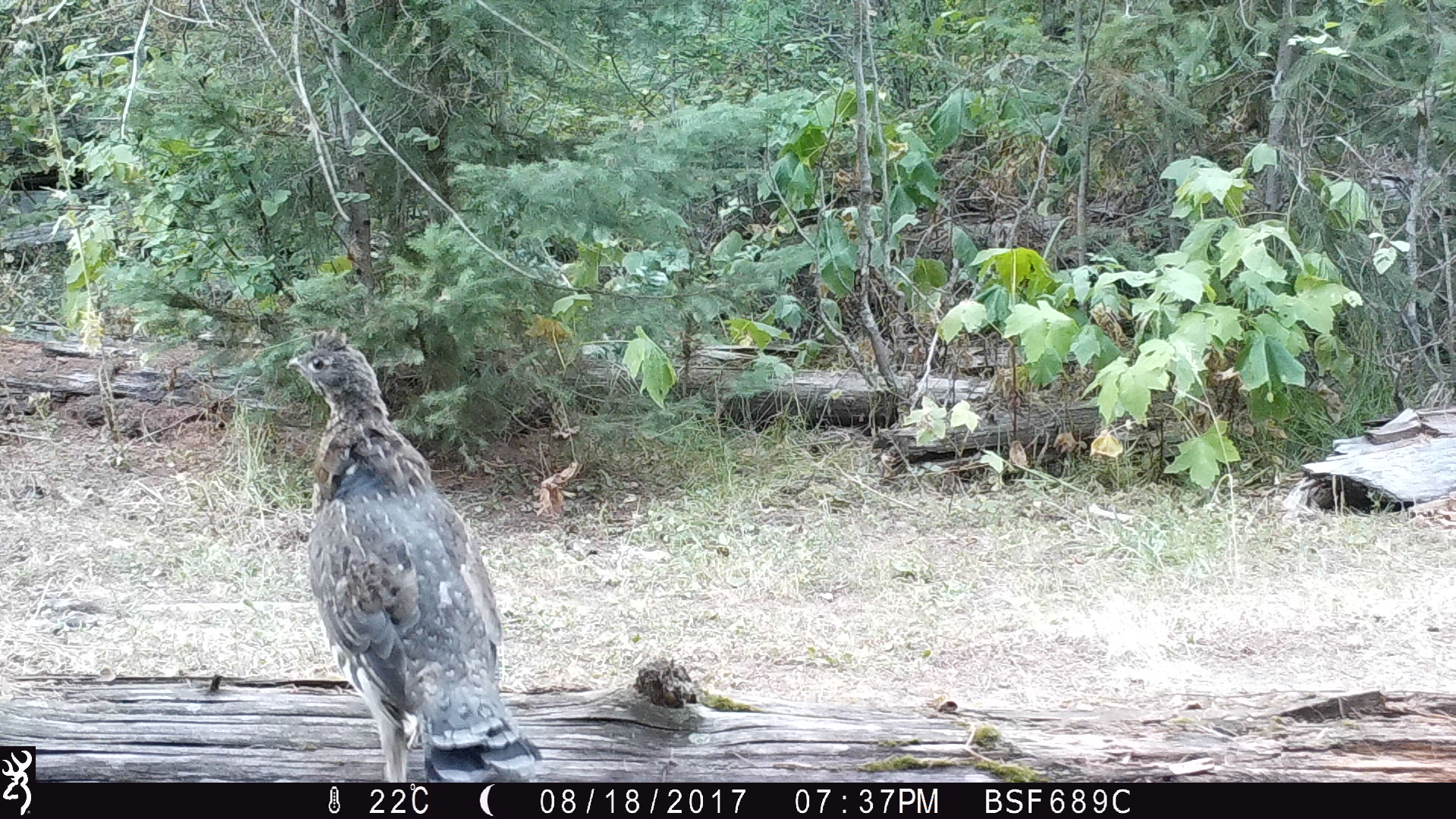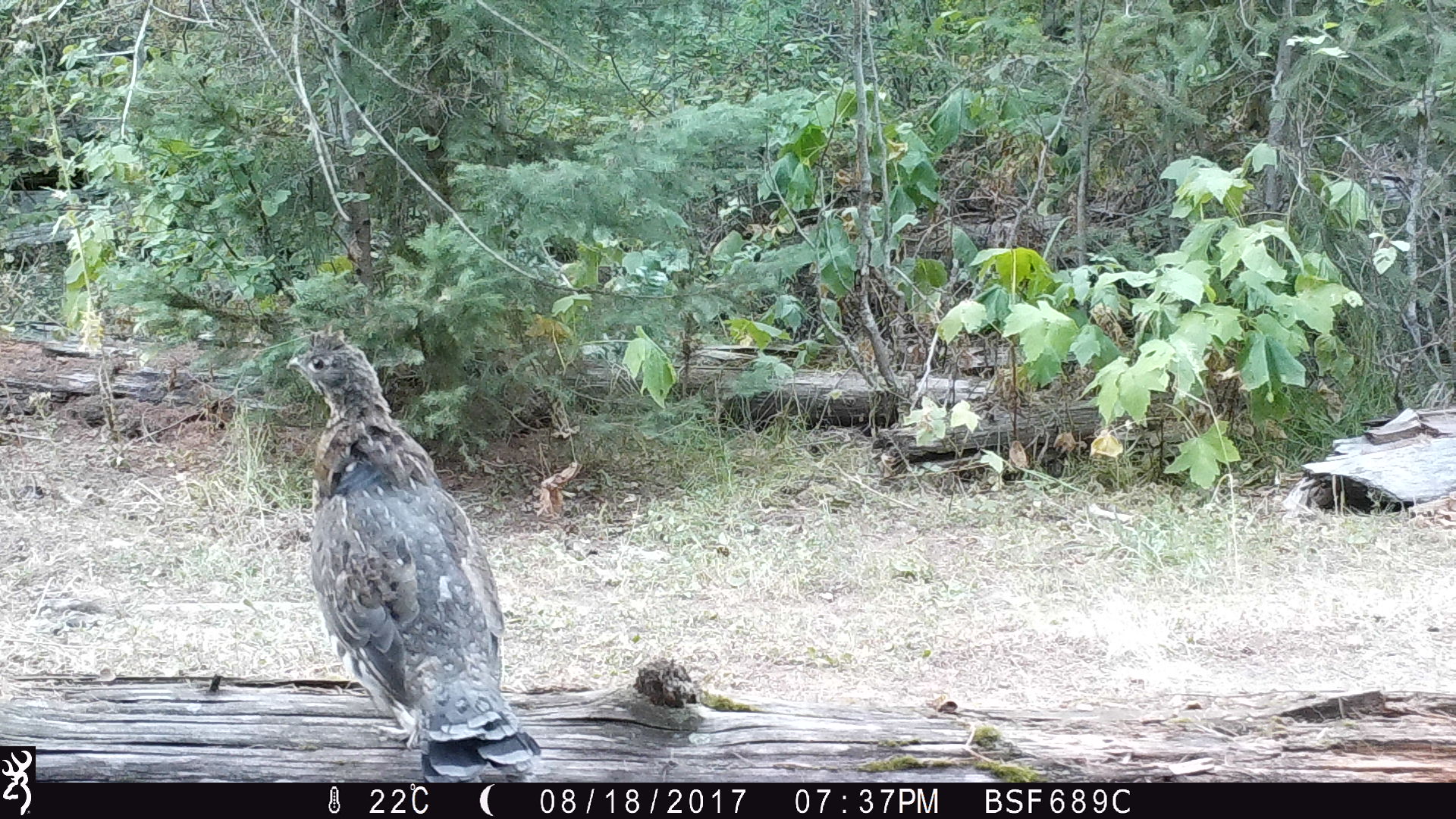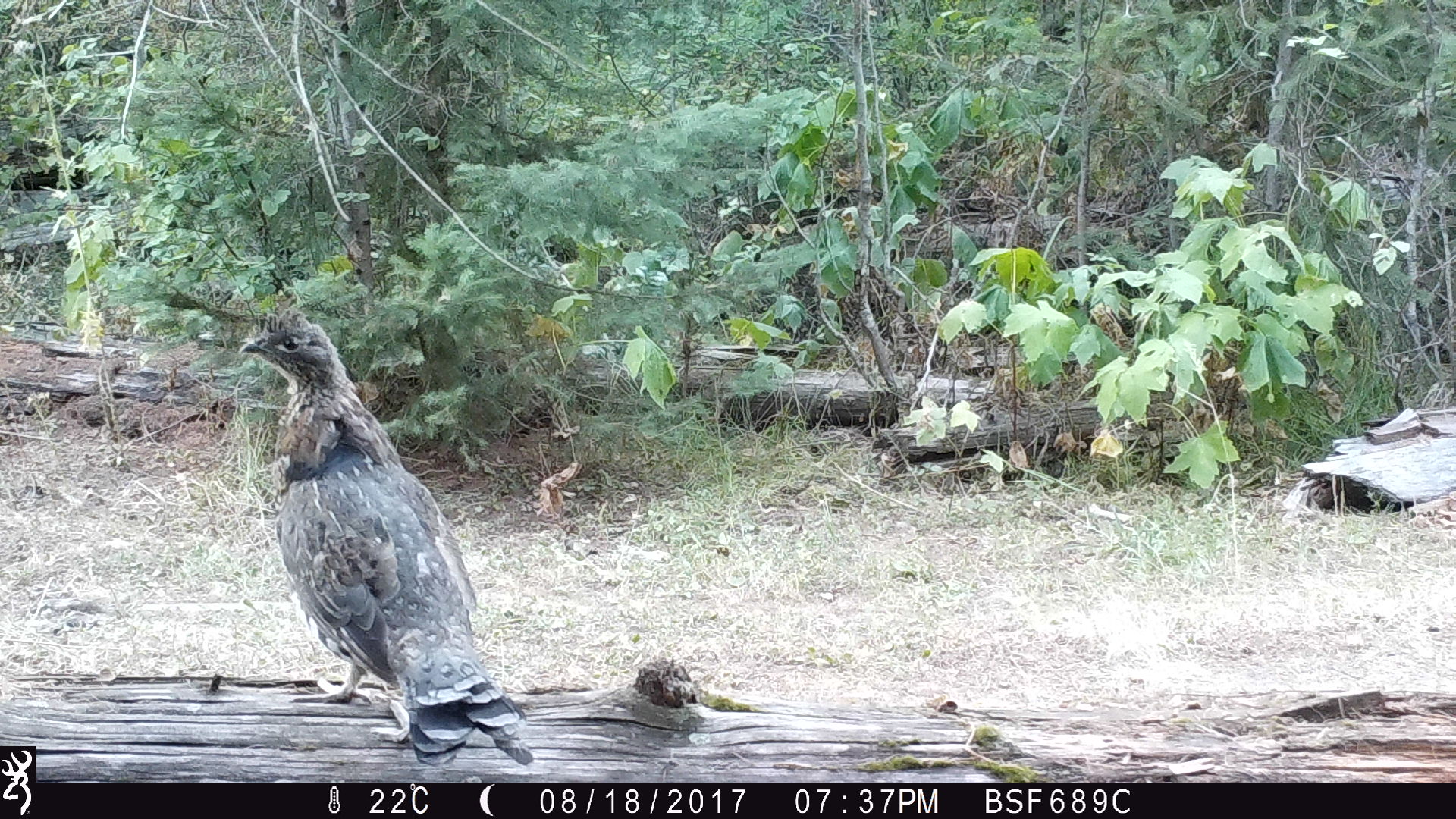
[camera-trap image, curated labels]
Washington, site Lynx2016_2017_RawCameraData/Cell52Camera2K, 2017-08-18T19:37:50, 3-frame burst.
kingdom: Animalia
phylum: Chordata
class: Aves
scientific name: Aves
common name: birds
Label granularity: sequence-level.